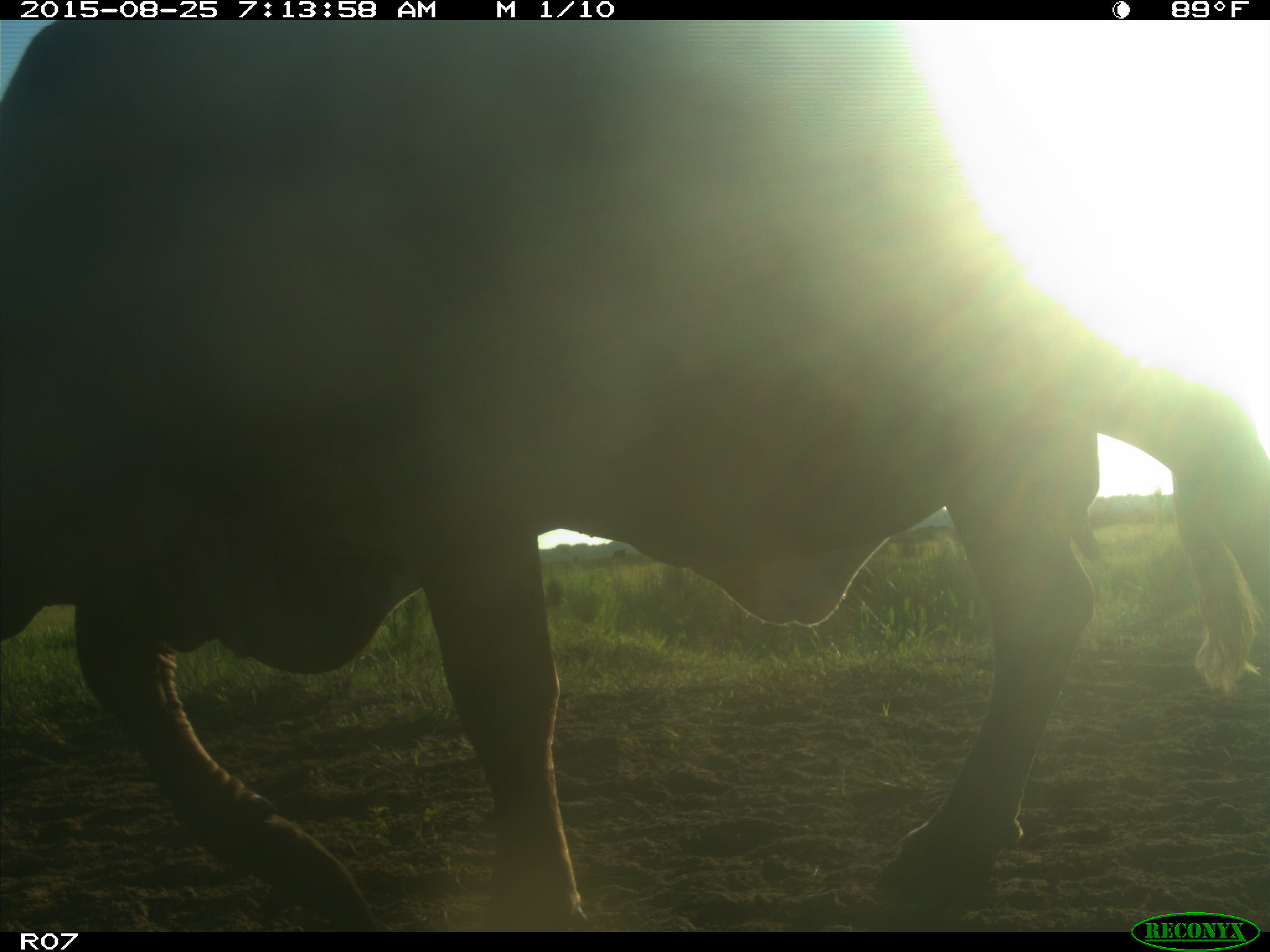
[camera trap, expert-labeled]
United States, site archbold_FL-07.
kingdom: Animalia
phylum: Chordata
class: Mammalia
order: Artiodactyla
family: Bovidae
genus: Bos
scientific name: Bos taurus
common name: domestic cow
Bos taurus (domestic cow).